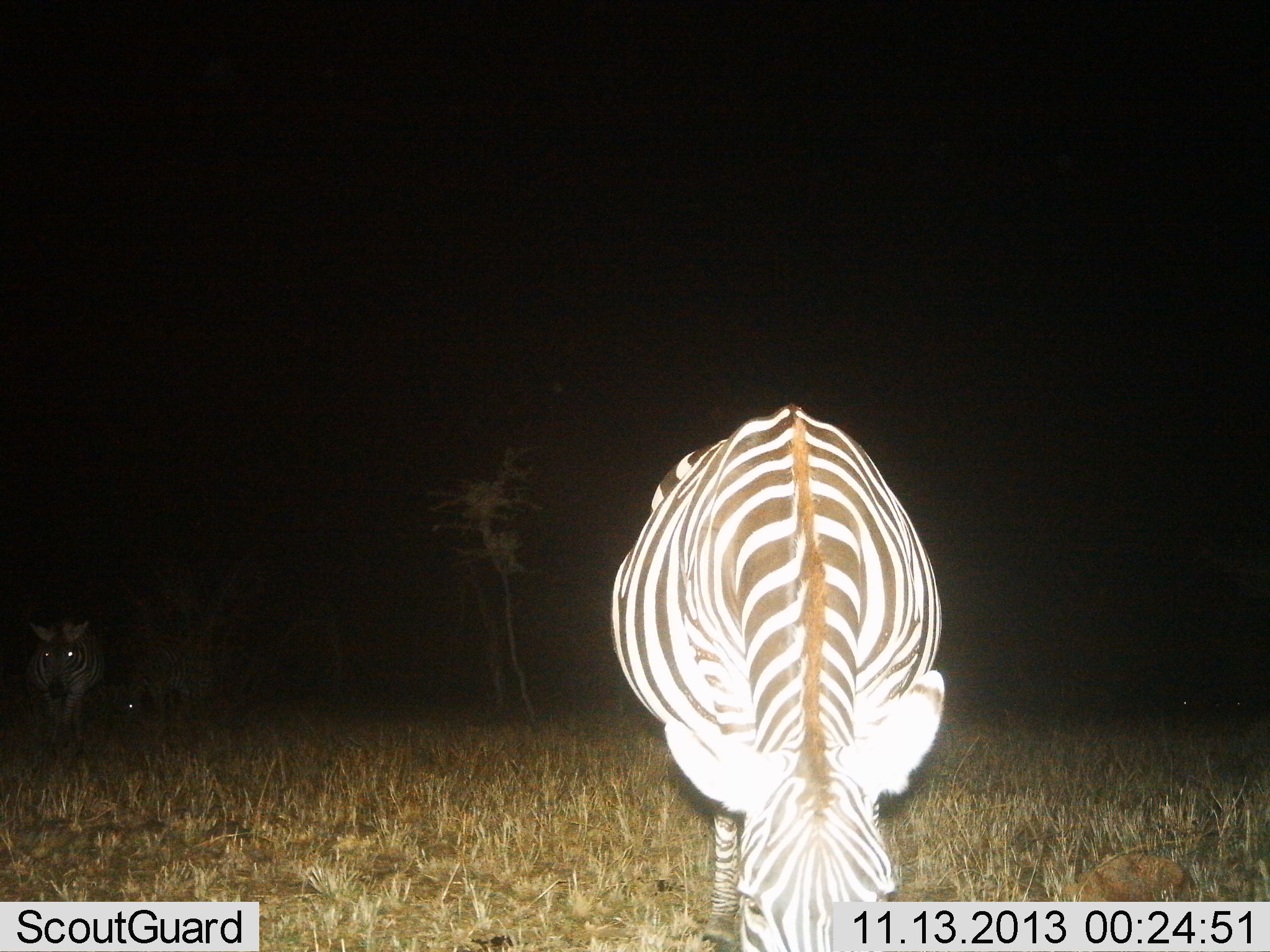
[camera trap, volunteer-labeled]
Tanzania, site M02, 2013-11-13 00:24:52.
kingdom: Animalia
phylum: Chordata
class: Mammalia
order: Perissodactyla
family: Equidae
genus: Equus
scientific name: Equus quagga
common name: plains zebra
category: zebra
Zebra (plains zebra) (Equus quagga), count 3. Behavior (volunteer vote fractions): standing 60%, resting 10%, moving 30%, interacting 0%. Young present (vote fraction): 0%. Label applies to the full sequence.